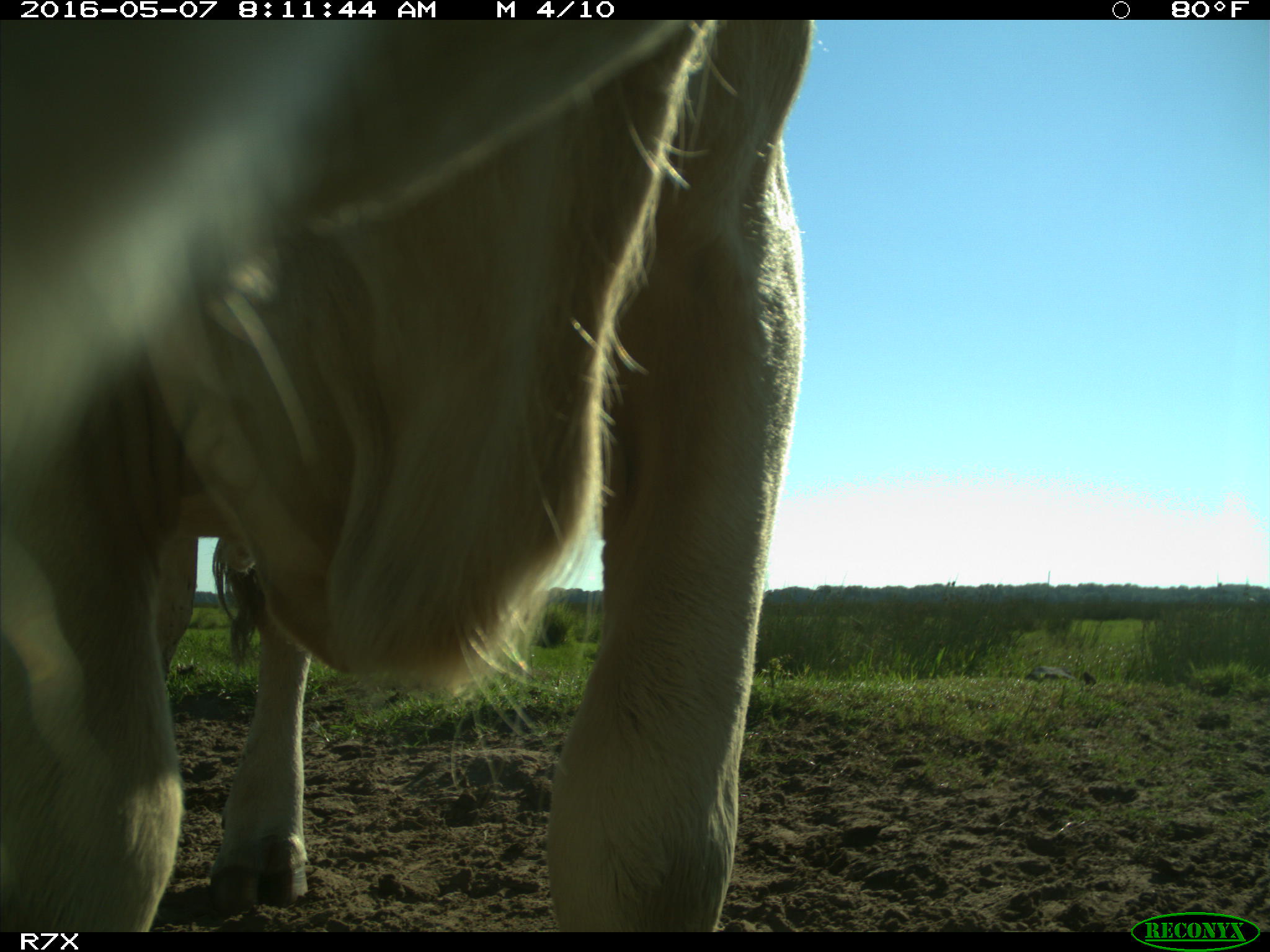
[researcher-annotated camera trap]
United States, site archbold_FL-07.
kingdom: Animalia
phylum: Chordata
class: Mammalia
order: Artiodactyla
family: Bovidae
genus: Bos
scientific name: Bos taurus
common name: domestic cow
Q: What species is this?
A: Bos taurus (domestic cow).